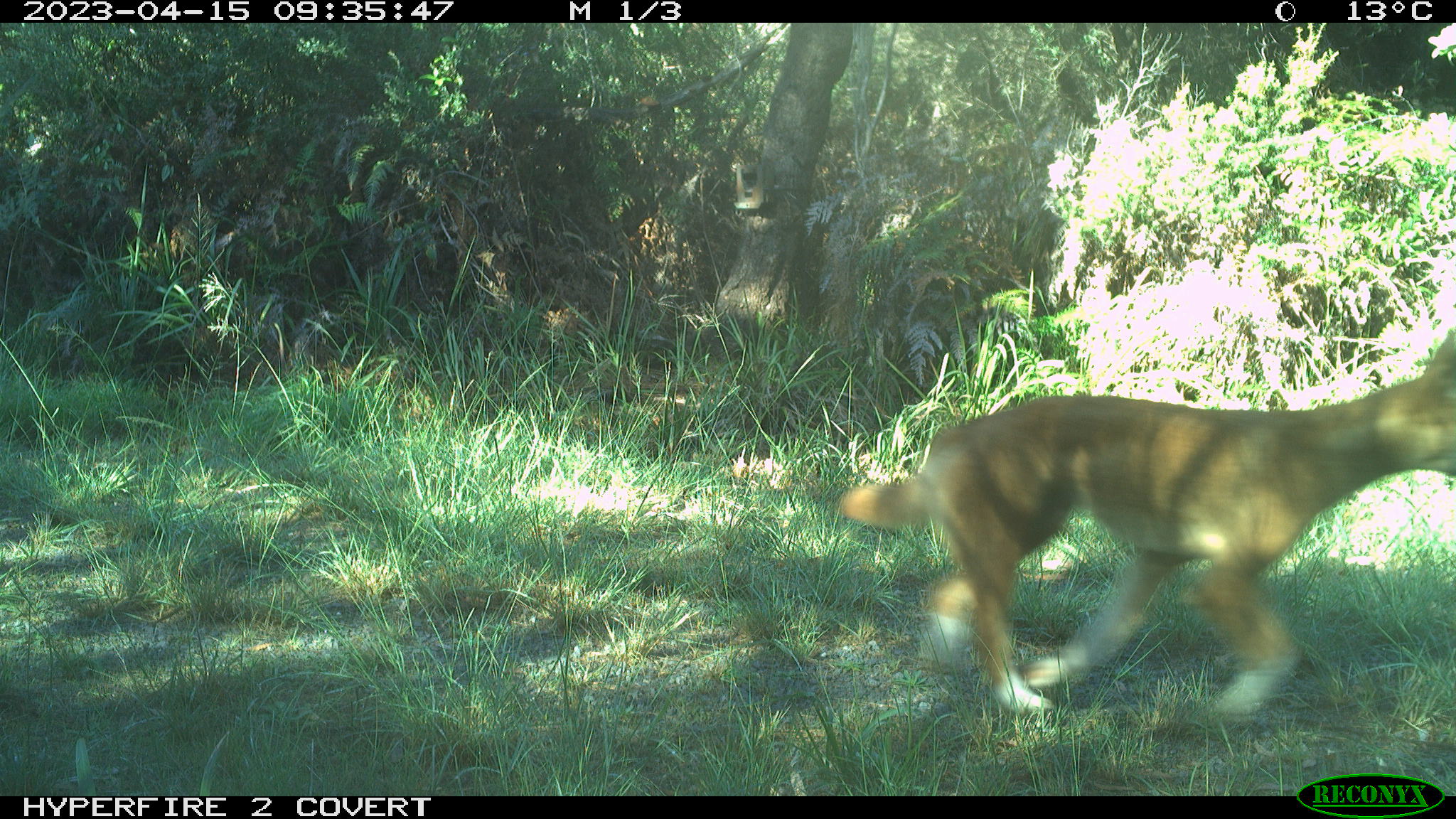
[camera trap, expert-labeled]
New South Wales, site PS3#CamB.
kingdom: Animalia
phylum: Chordata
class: Mammalia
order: Carnivora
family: Canidae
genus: Canis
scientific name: Canis familiaris dingo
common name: dingo